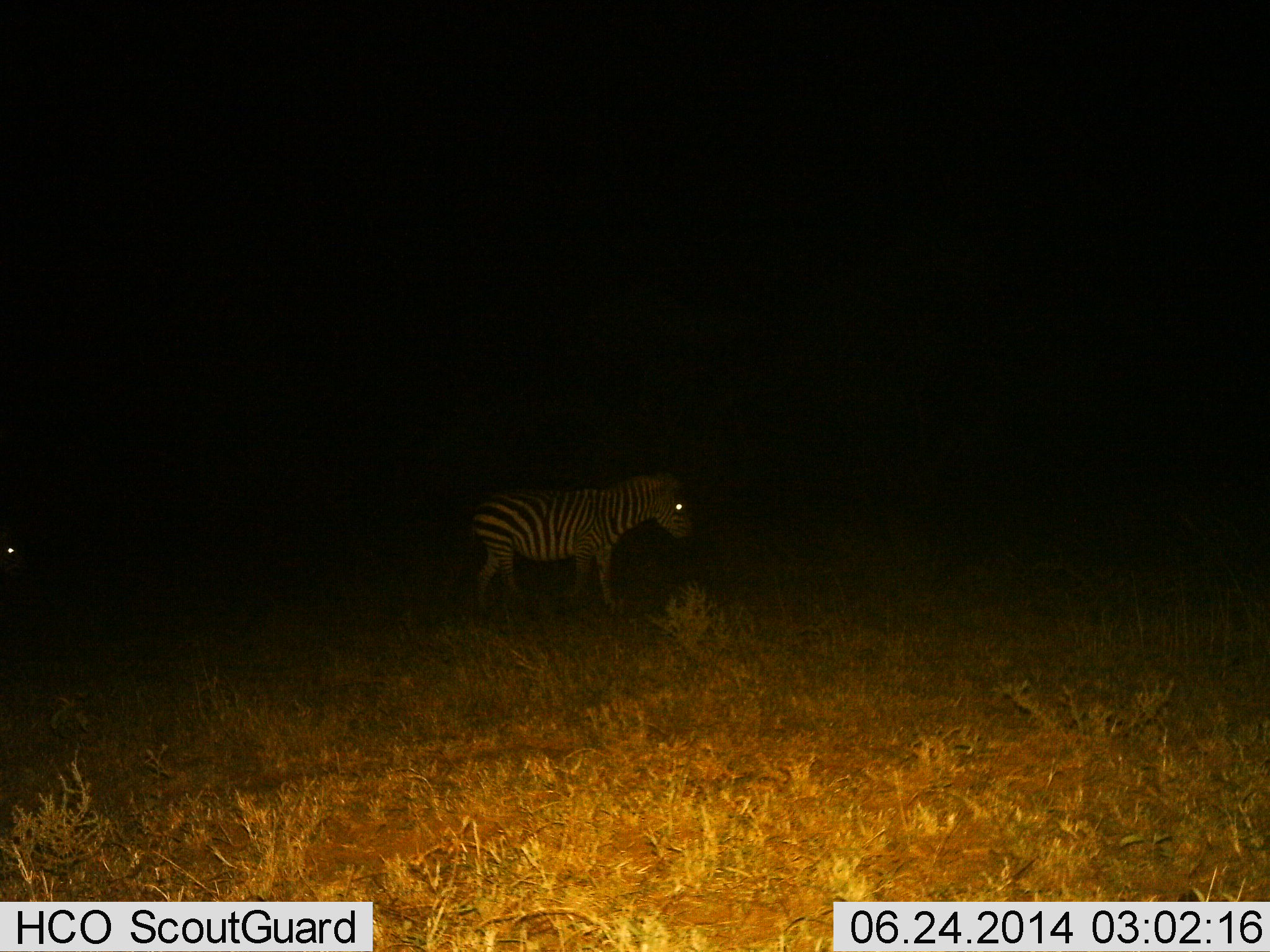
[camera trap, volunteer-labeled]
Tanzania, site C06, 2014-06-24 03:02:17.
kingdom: Animalia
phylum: Chordata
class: Mammalia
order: Perissodactyla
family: Equidae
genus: Equus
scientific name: Equus quagga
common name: plains zebra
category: zebra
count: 1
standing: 60%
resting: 0%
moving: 40%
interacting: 0%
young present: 0%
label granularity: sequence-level